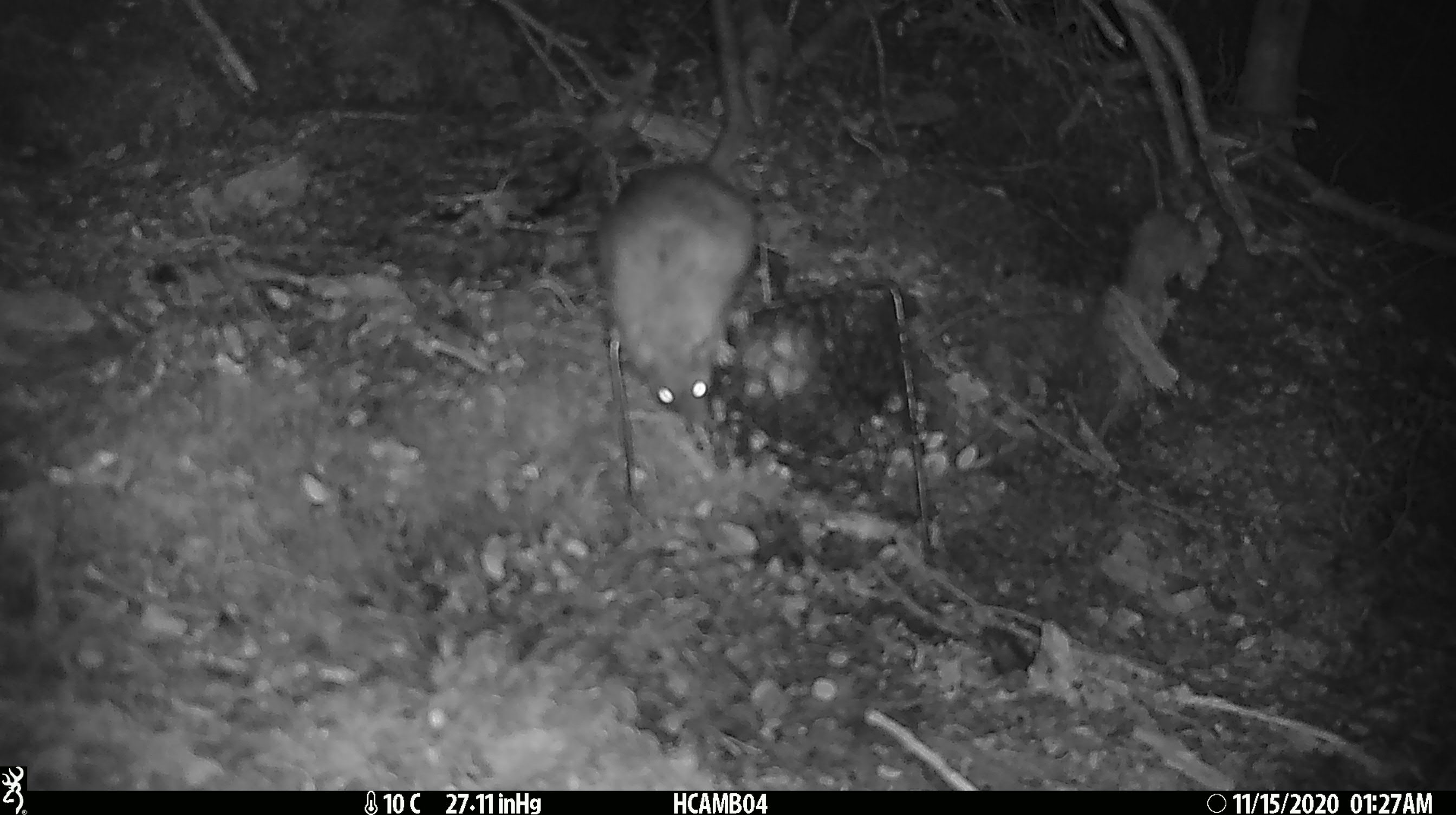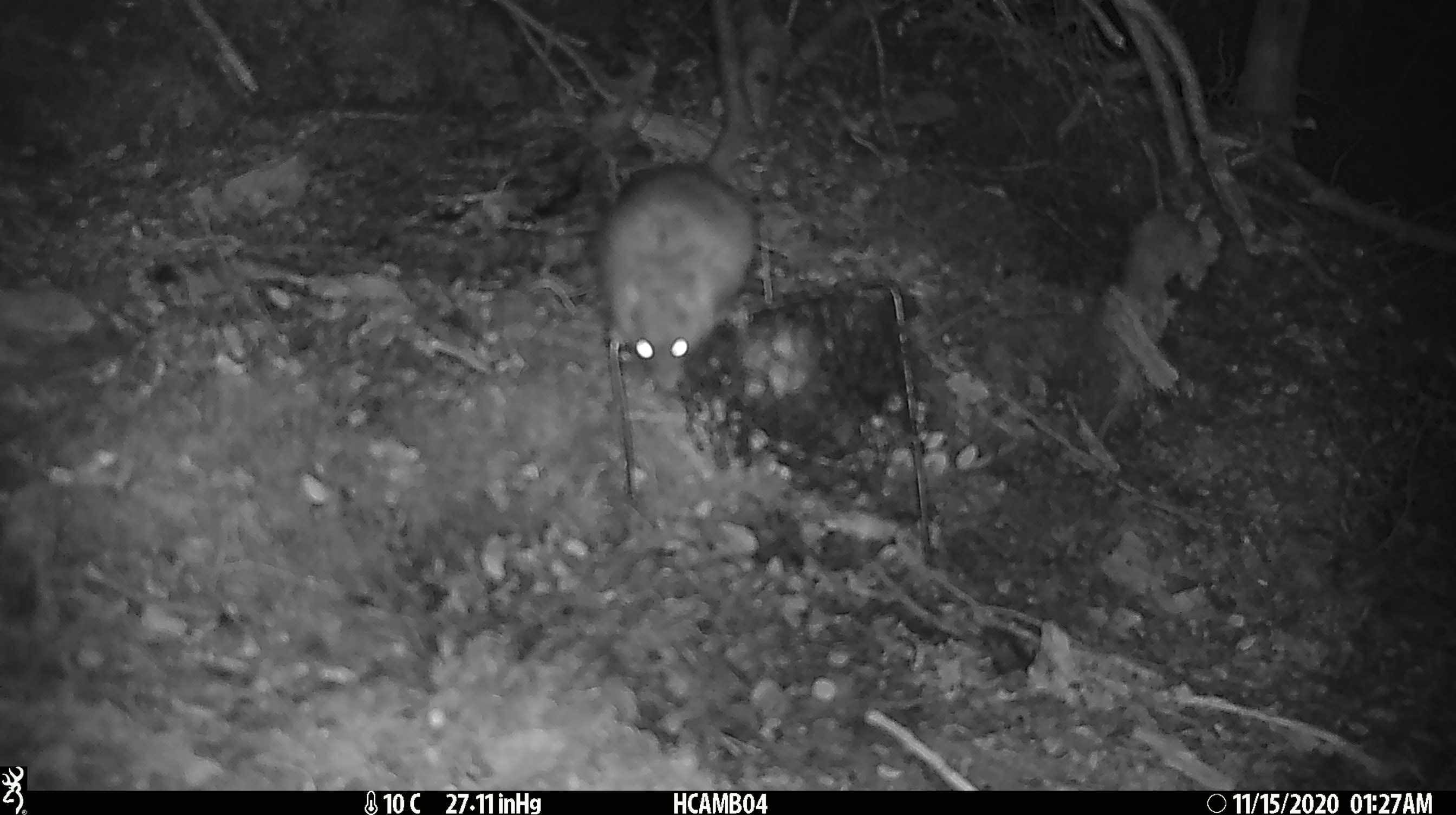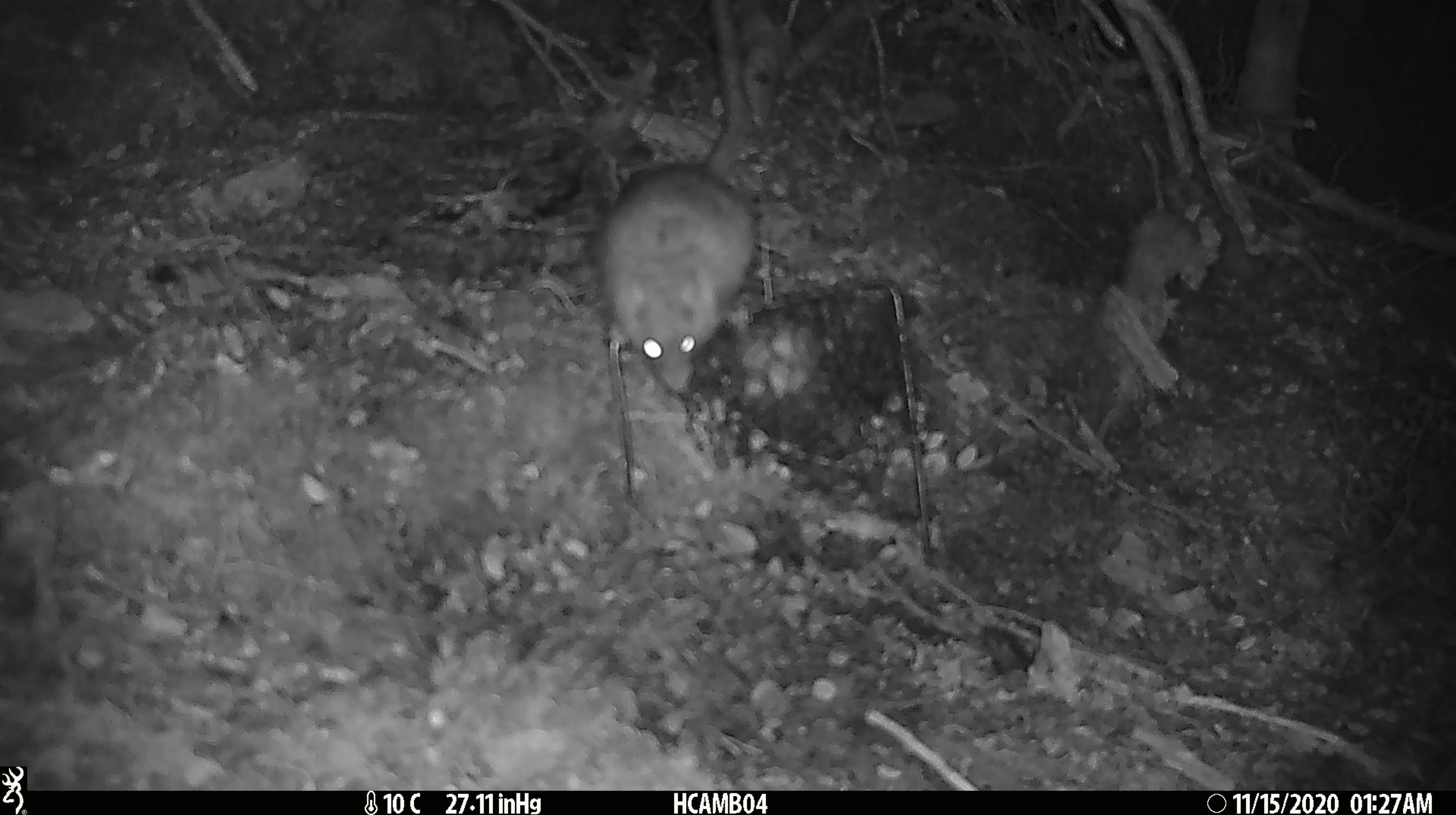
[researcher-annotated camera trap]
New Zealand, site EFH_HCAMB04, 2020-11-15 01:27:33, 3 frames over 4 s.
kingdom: Animalia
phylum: Chordata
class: Mammalia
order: Rodentia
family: Muridae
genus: Rattus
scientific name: Rattus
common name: rat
Rat (Rattus).